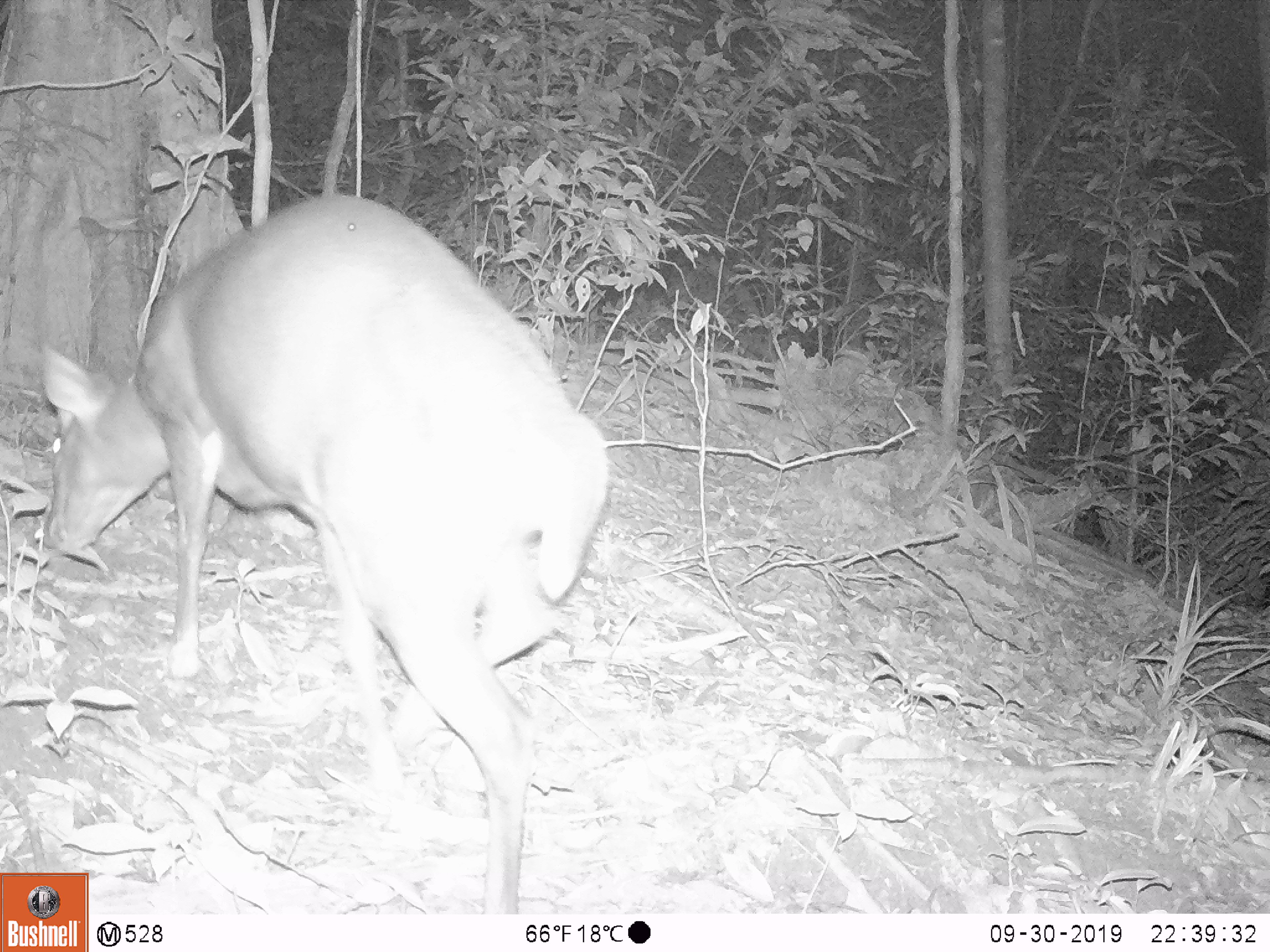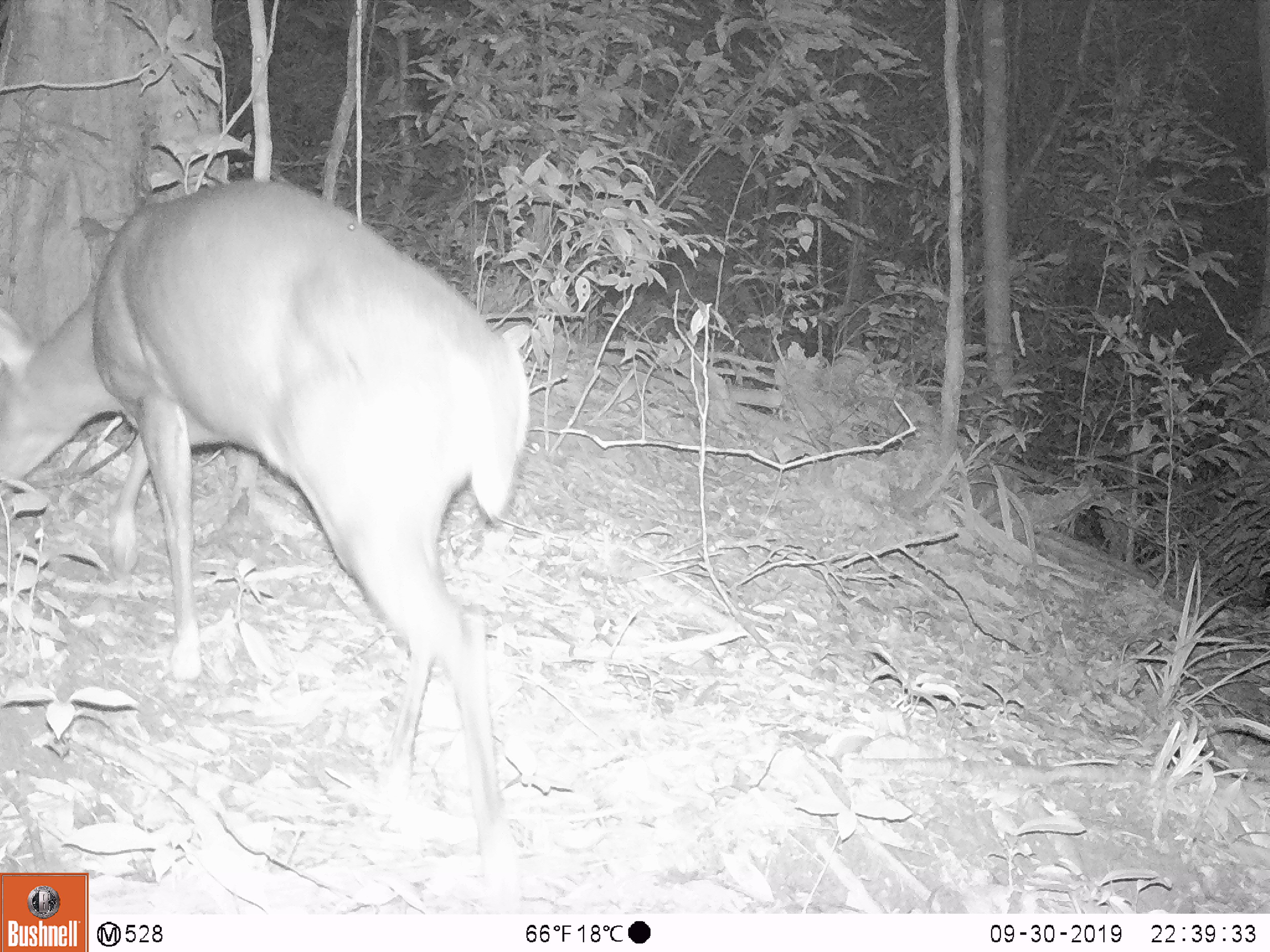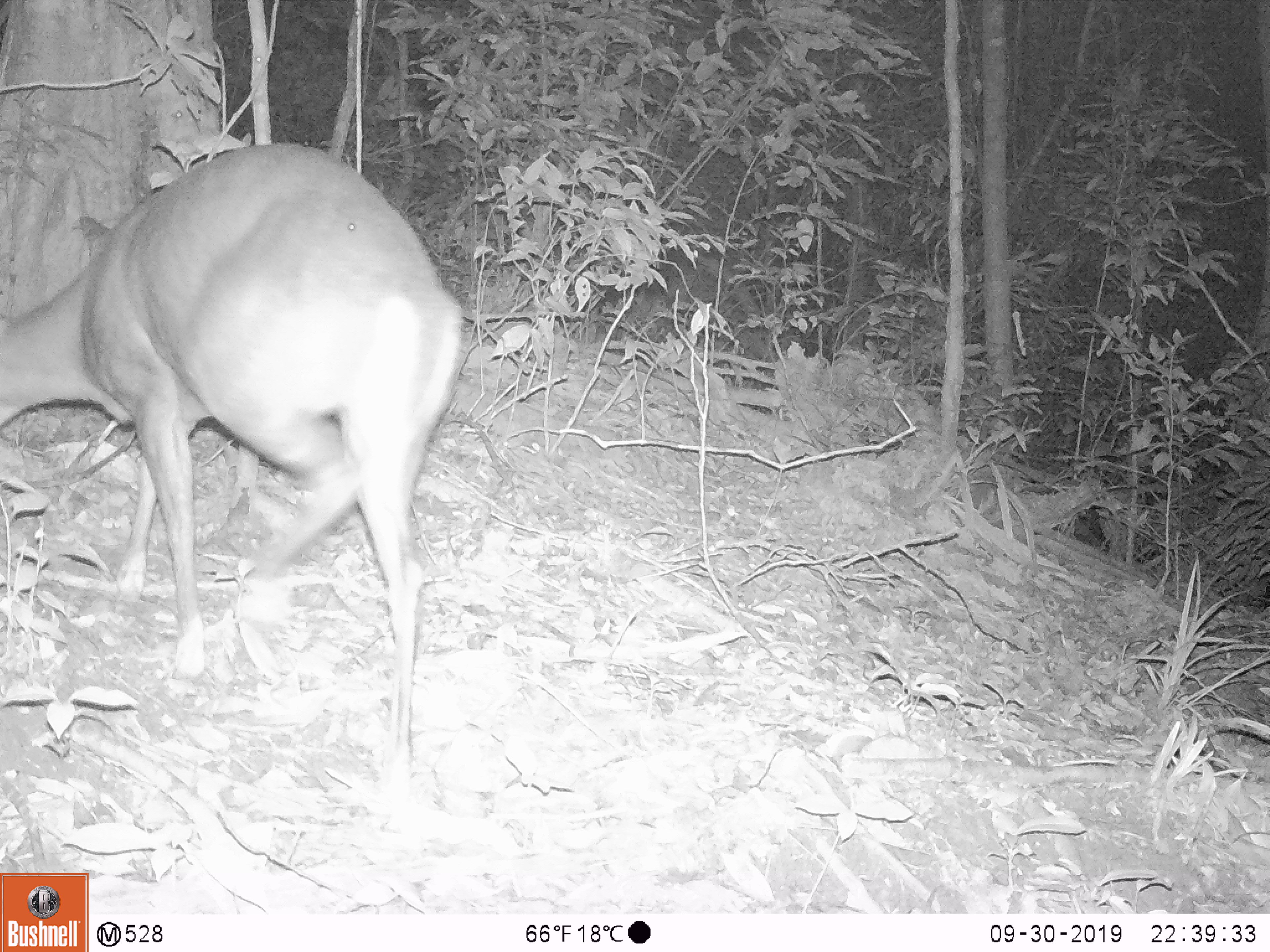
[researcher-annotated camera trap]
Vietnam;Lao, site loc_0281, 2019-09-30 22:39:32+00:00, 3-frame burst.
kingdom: Animalia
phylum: Chordata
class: Mammalia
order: Artiodactyla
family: Cervidae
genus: Muntiacus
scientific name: Muntiacus rooseveltorum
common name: roosevelt's muntjac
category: roosevelts muntjac group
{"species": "roosevelts muntjac group (roosevelt's muntjac) (Muntiacus rooseveltorum)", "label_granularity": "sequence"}